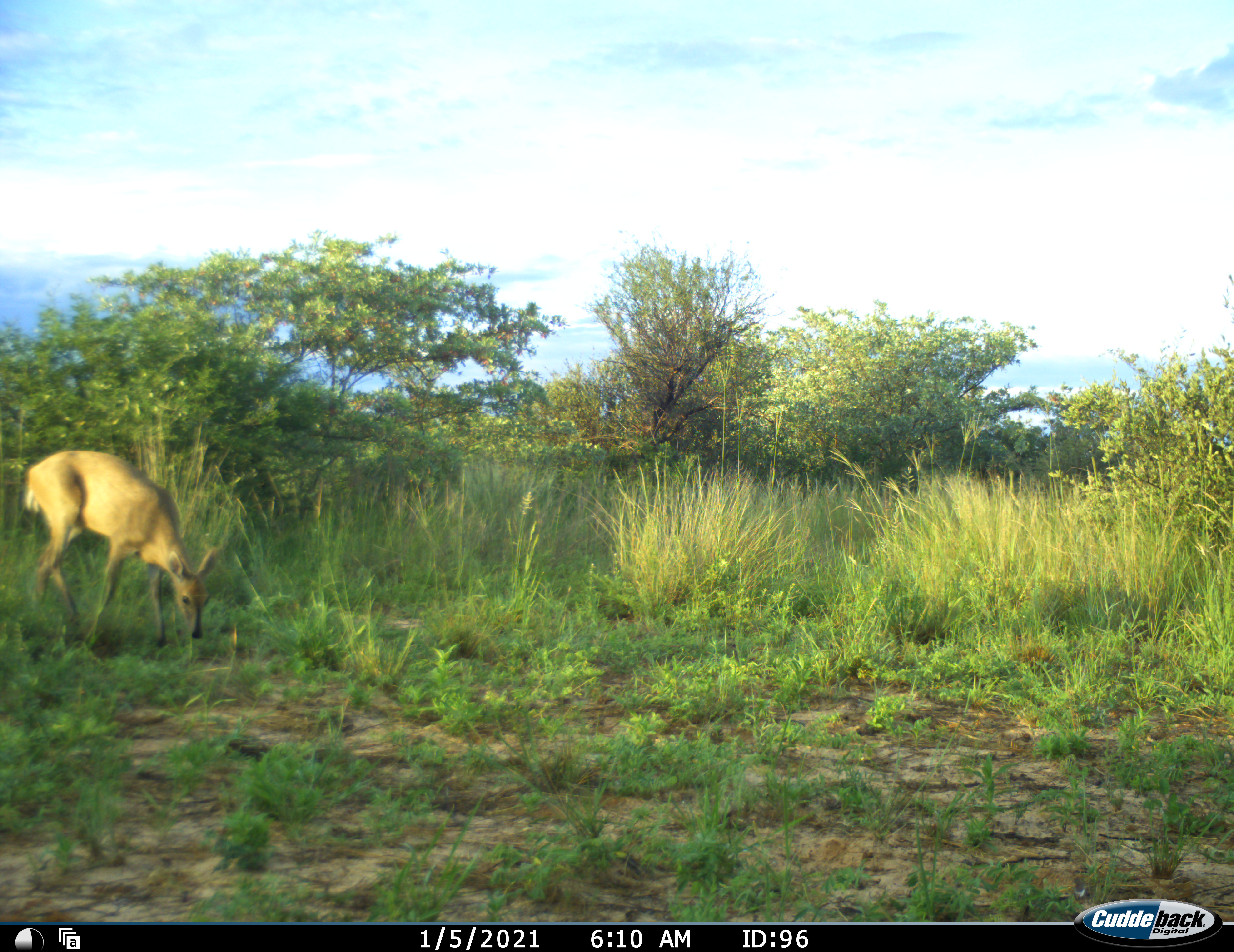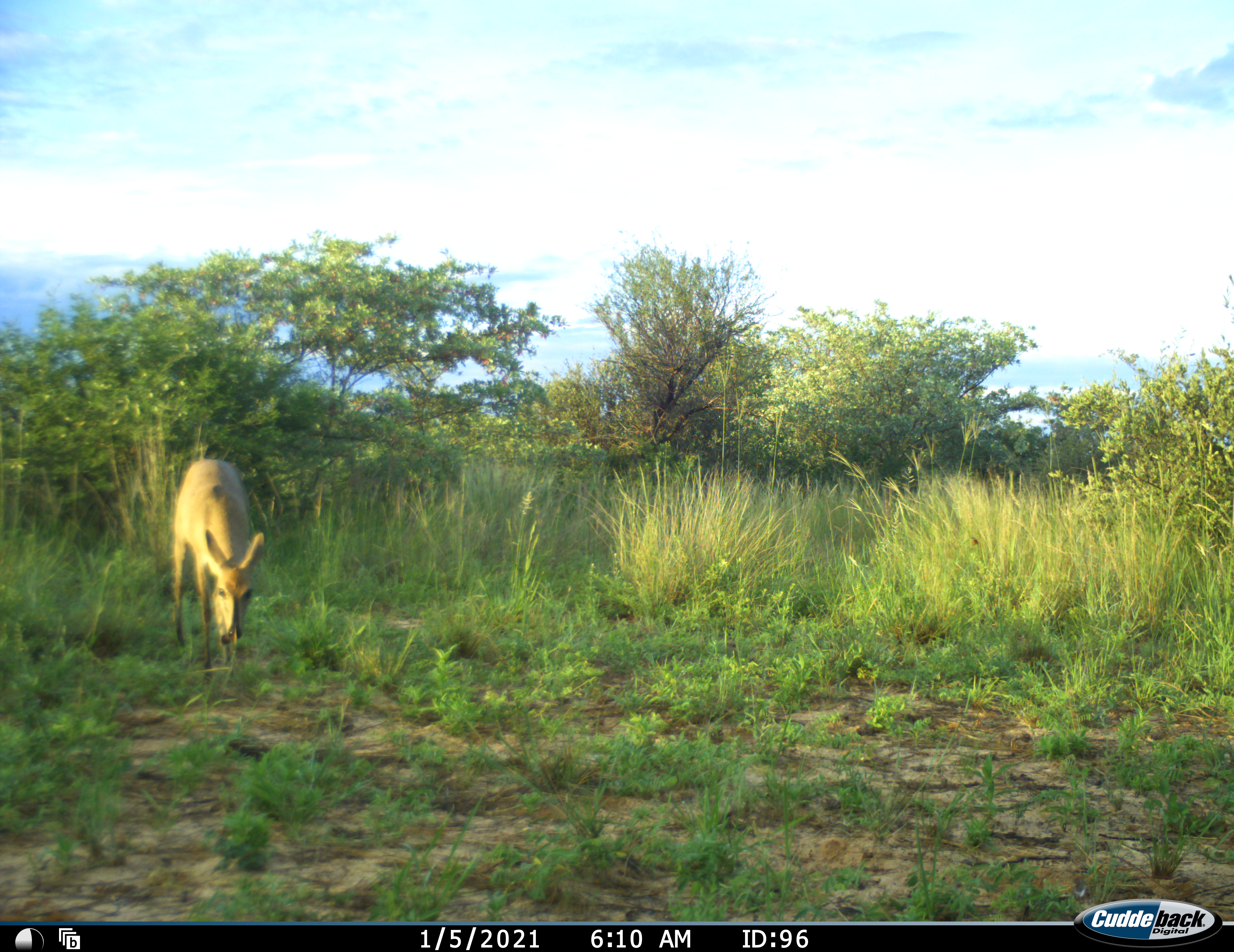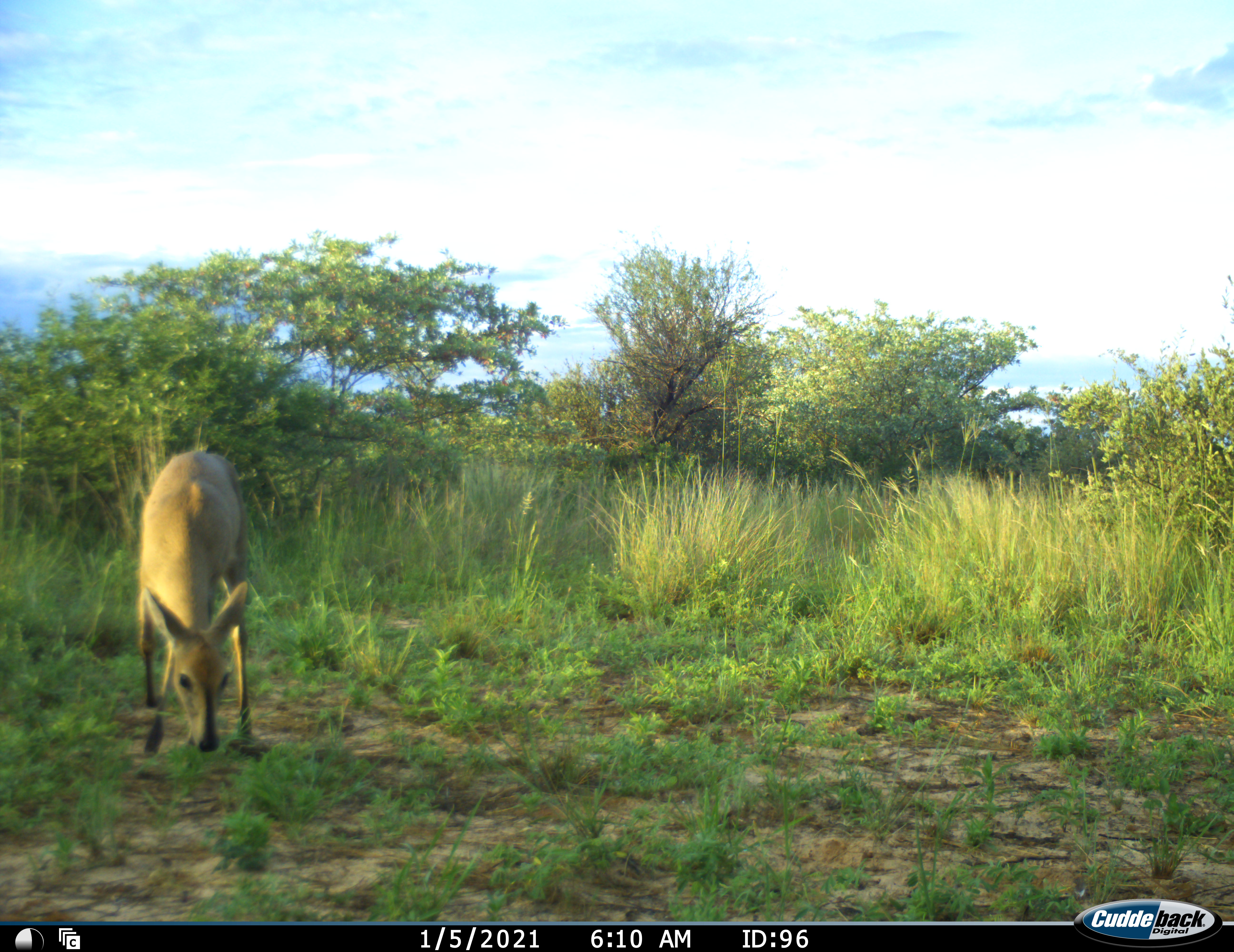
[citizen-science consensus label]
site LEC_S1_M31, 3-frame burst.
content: unidentified animal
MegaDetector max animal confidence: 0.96